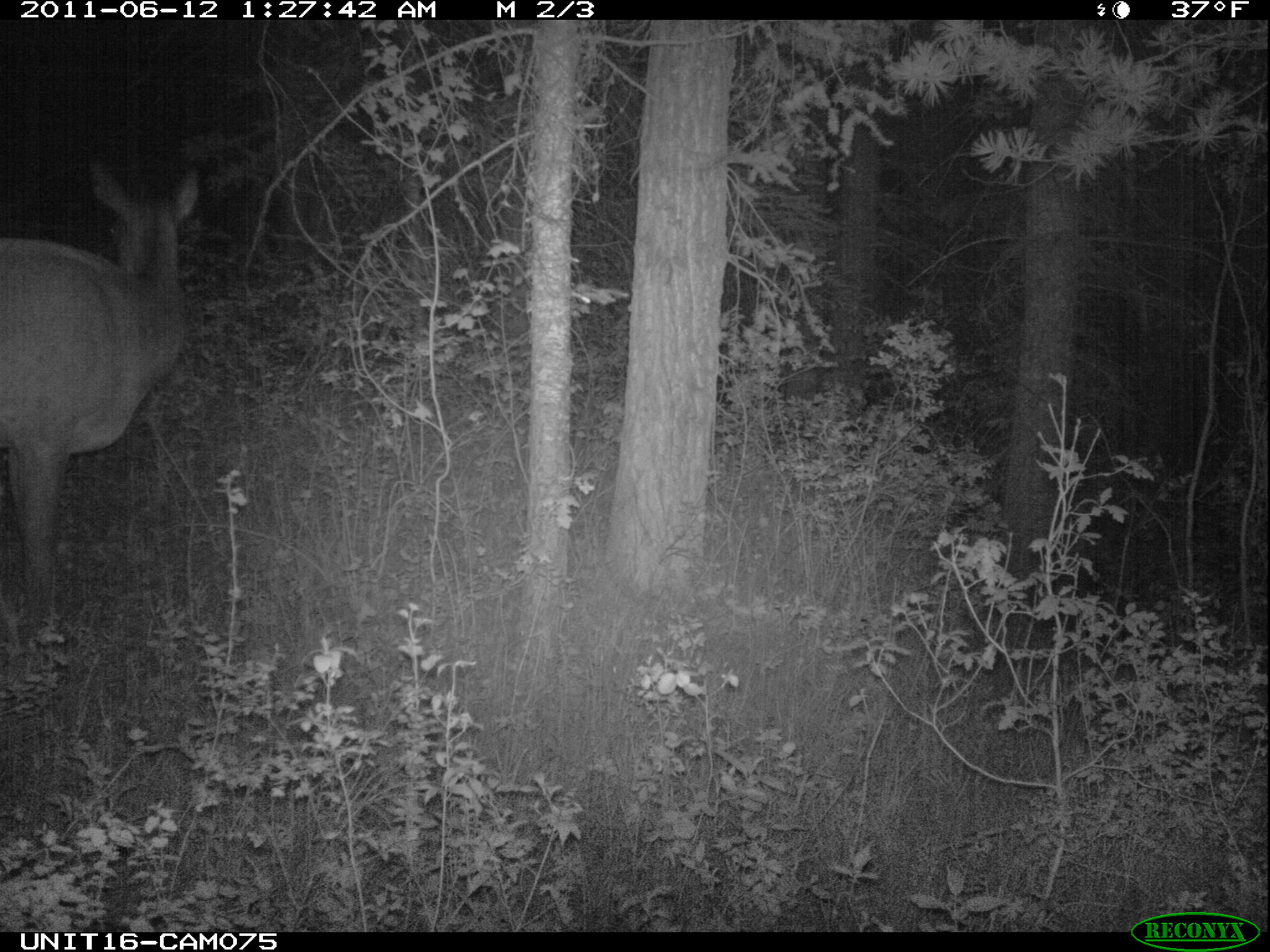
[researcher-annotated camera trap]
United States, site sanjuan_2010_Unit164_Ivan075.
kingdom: Animalia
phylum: Chordata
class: Mammalia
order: Artiodactyla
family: Cervidae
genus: Cervus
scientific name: Cervus elaphus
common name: red deer